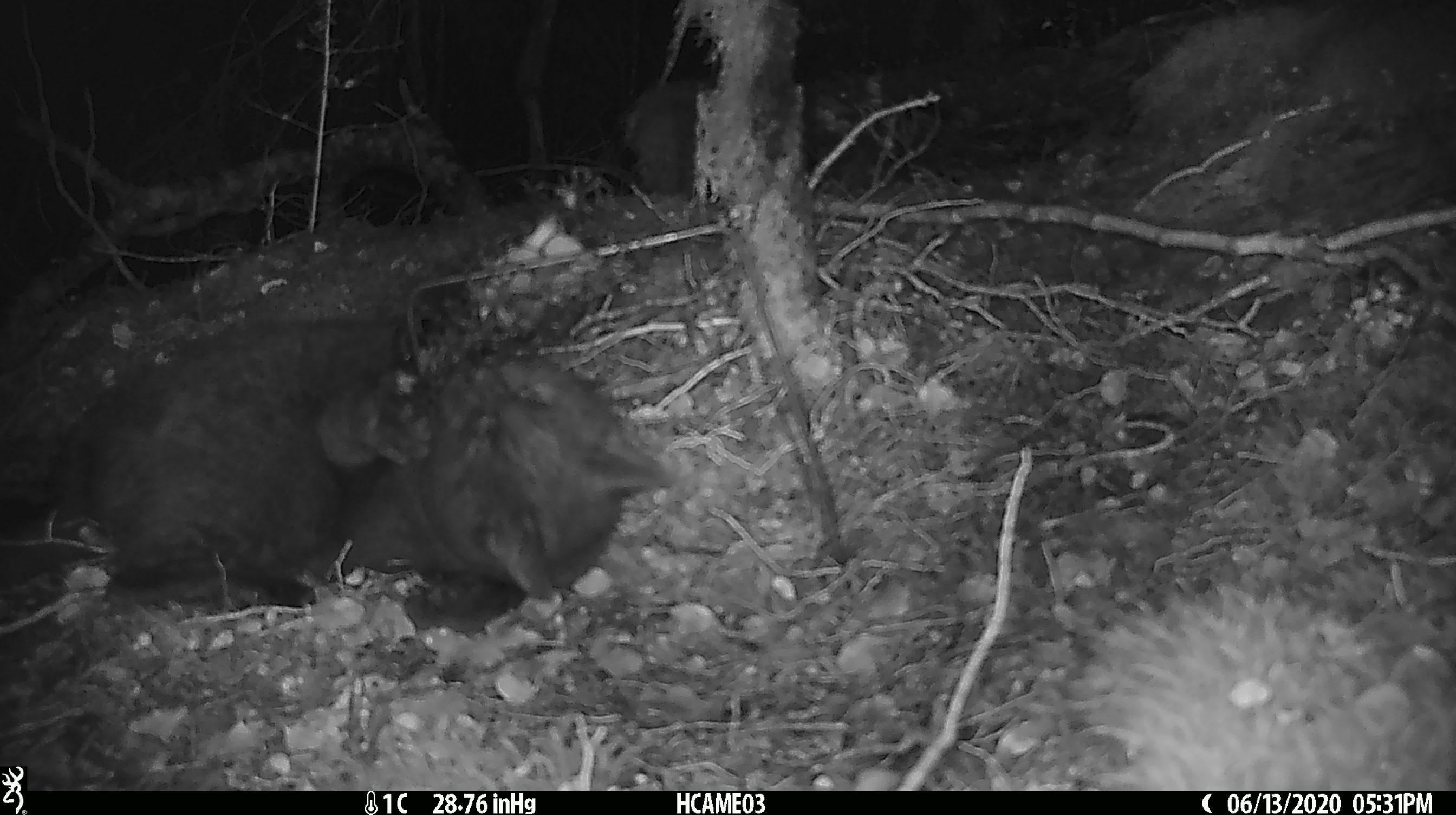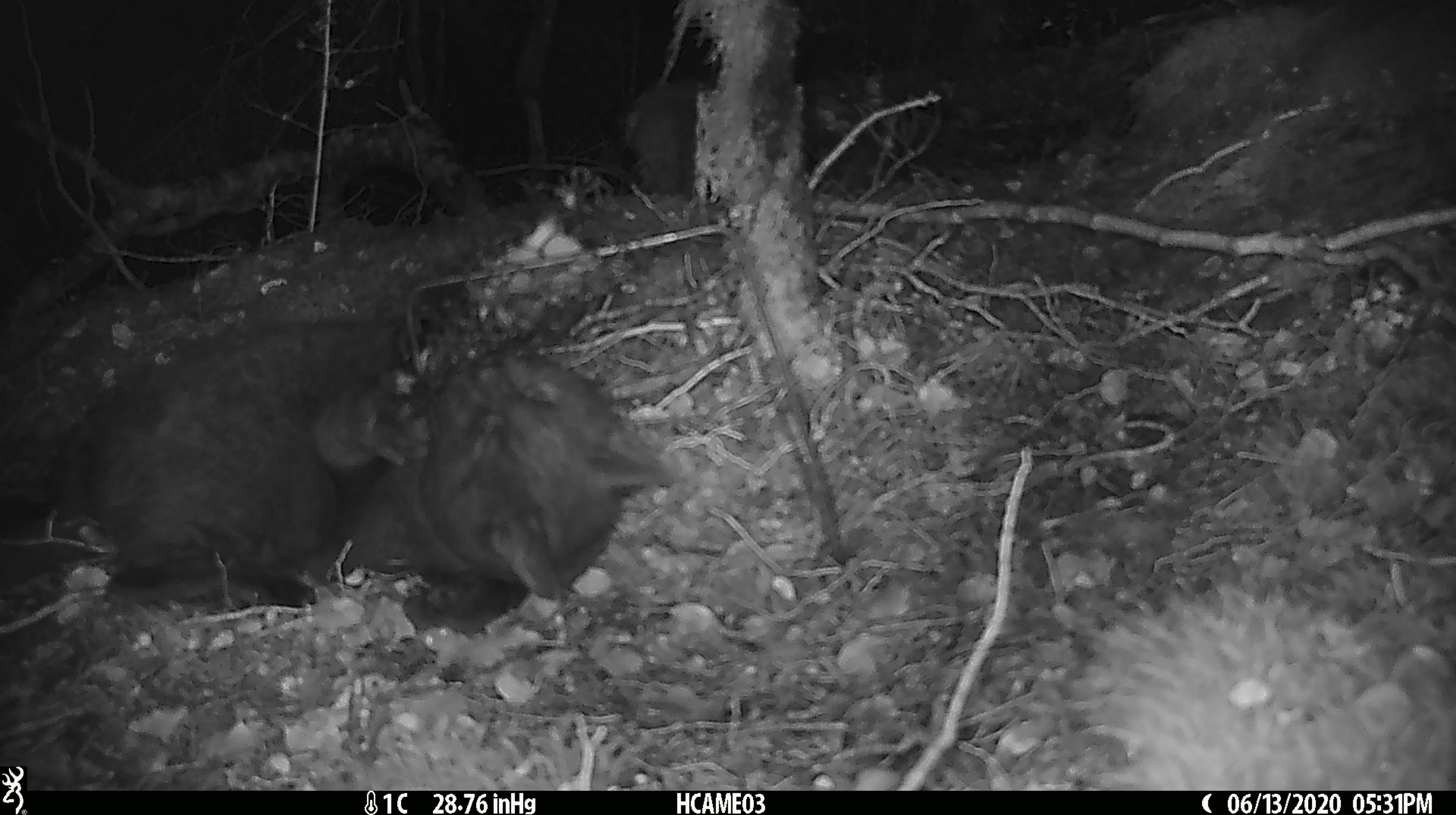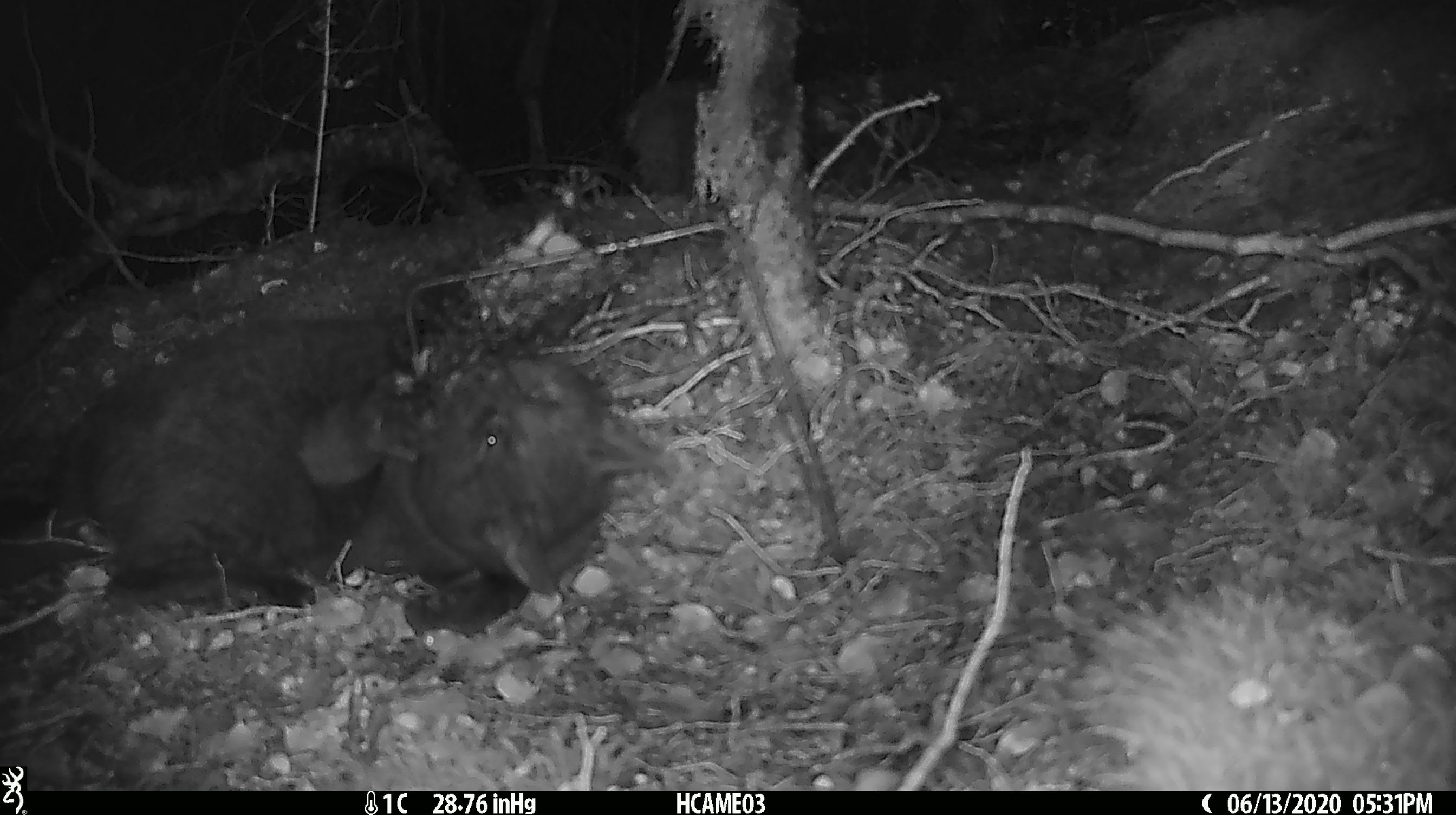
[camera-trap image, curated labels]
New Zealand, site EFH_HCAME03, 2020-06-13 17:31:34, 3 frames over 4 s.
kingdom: Animalia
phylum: Chordata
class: Mammalia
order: Carnivora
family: Felidae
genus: Felis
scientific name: Felis catus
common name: domestic cat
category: cat